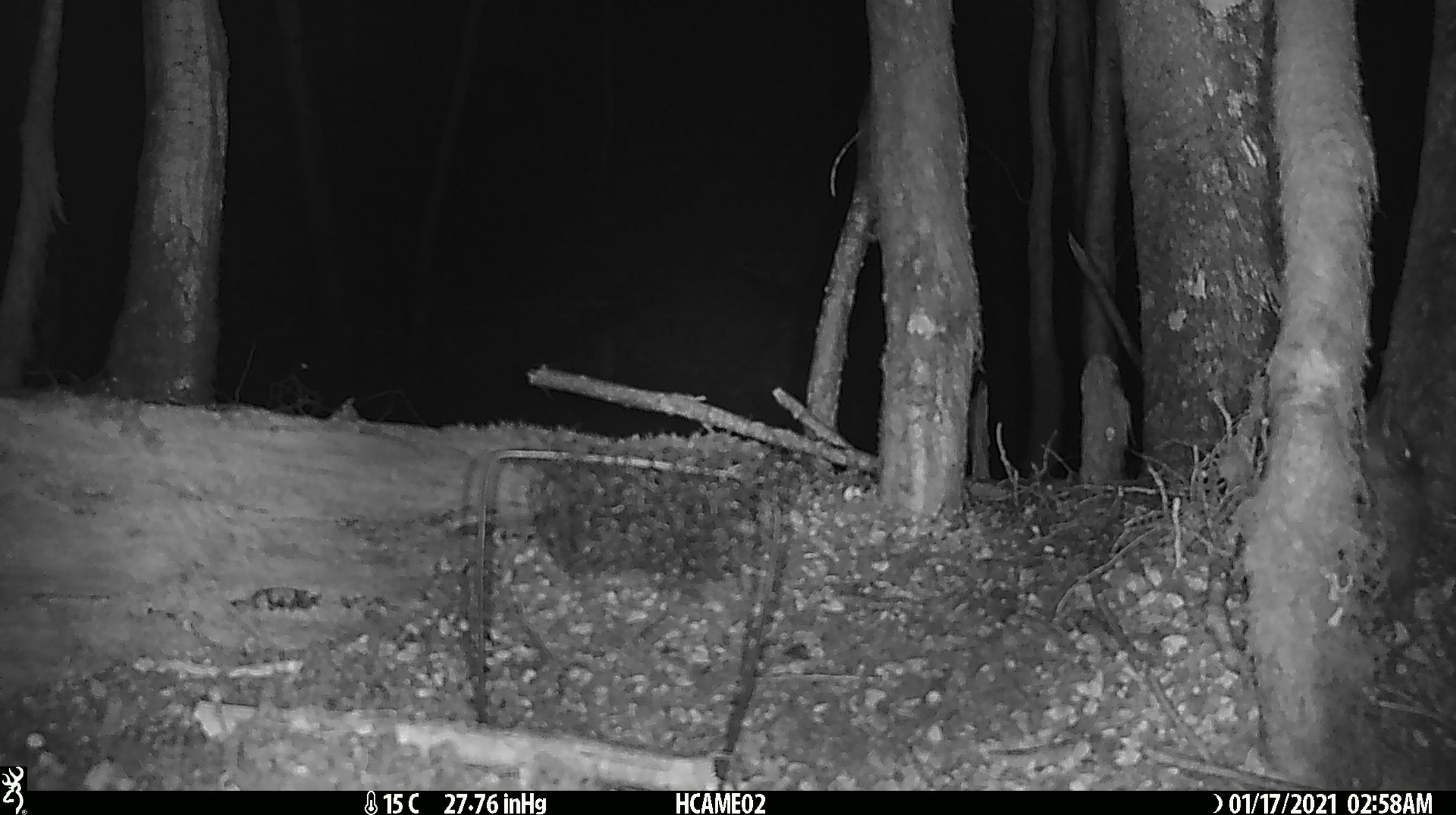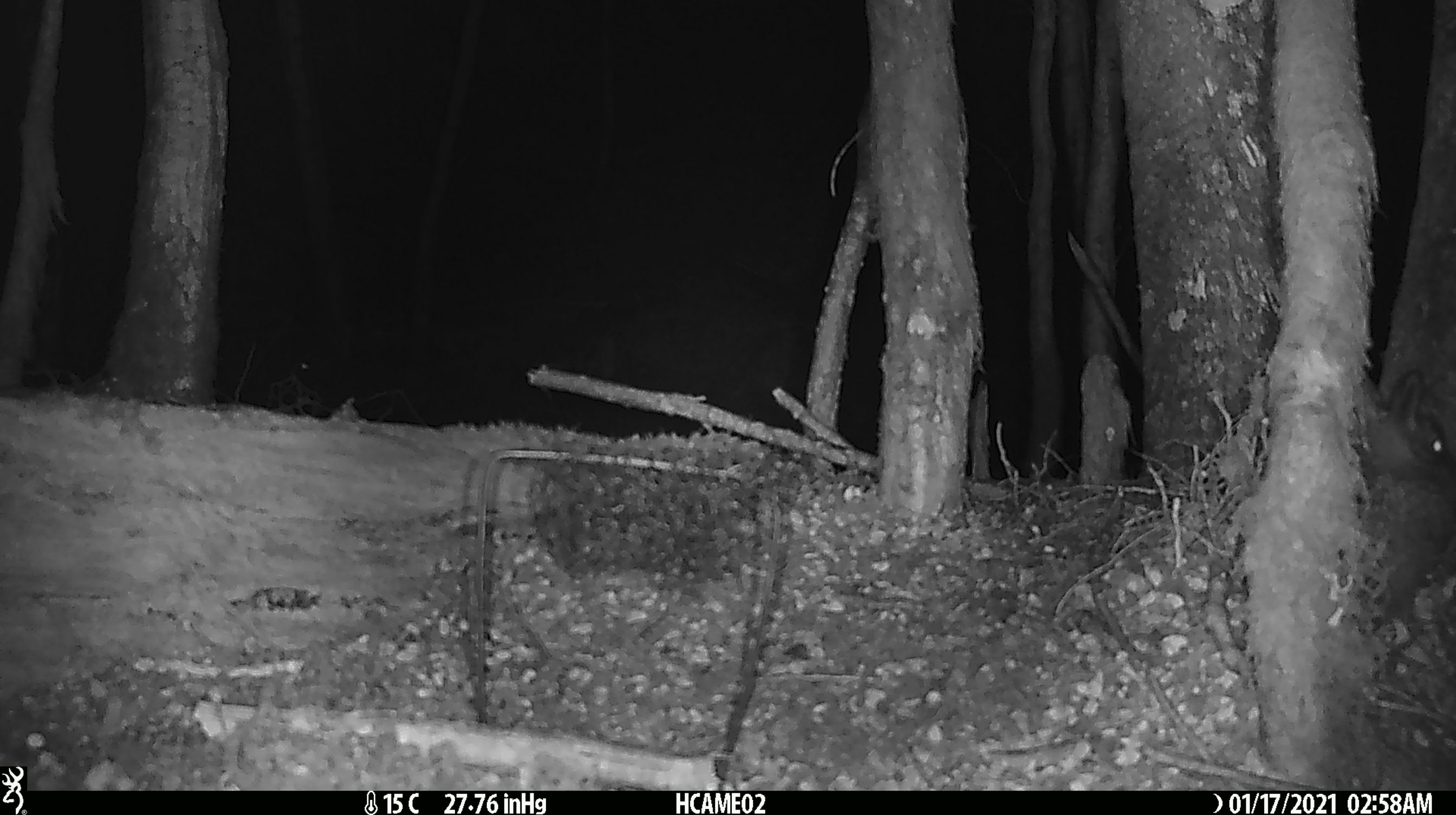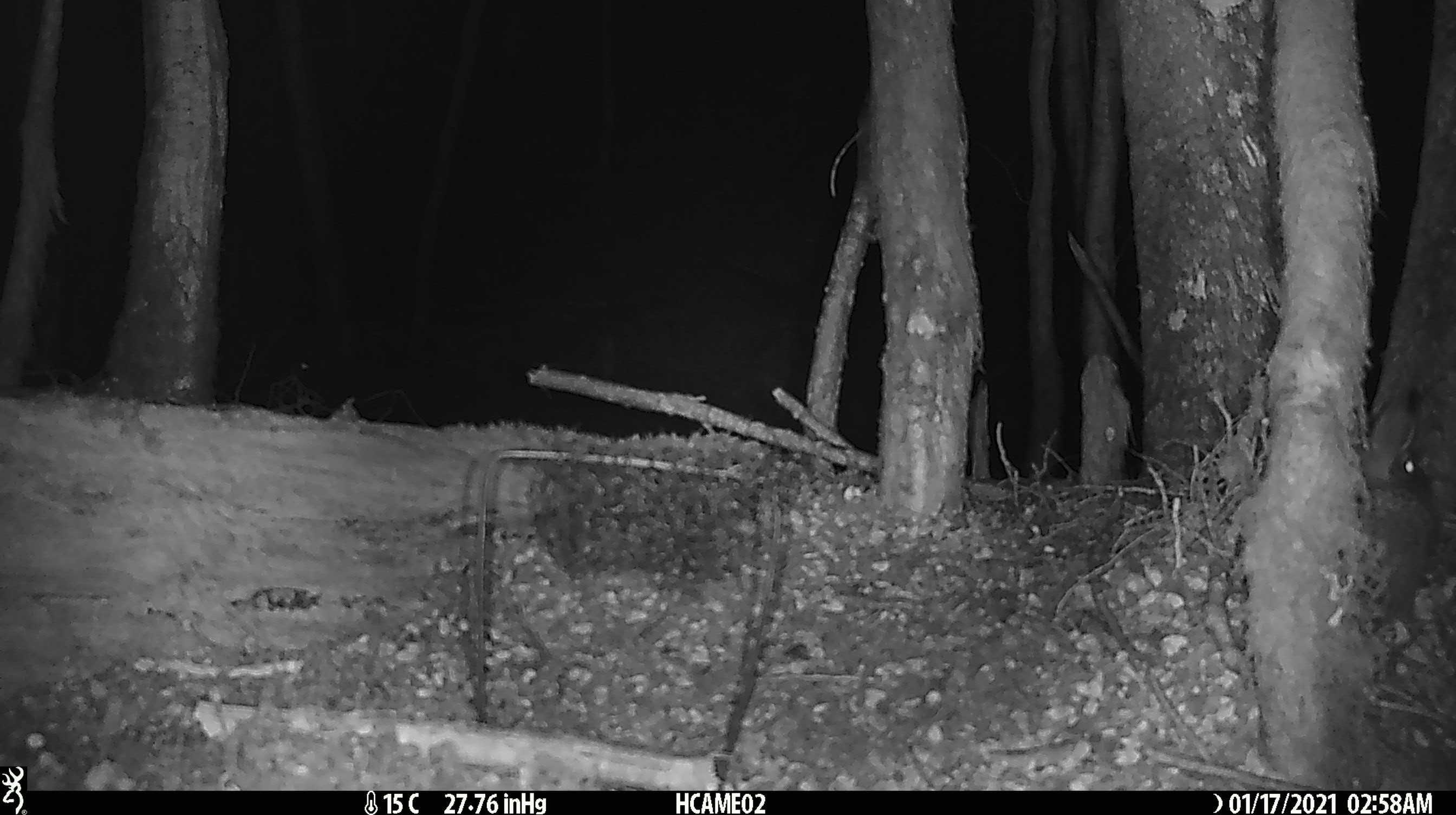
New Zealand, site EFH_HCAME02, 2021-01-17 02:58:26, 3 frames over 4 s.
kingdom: Animalia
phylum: Chordata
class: Mammalia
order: Lagomorpha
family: Leporidae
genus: Oryctolagus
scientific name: Oryctolagus cuniculus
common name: european rabbit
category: rabbit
Rabbit (european rabbit) (Oryctolagus cuniculus).